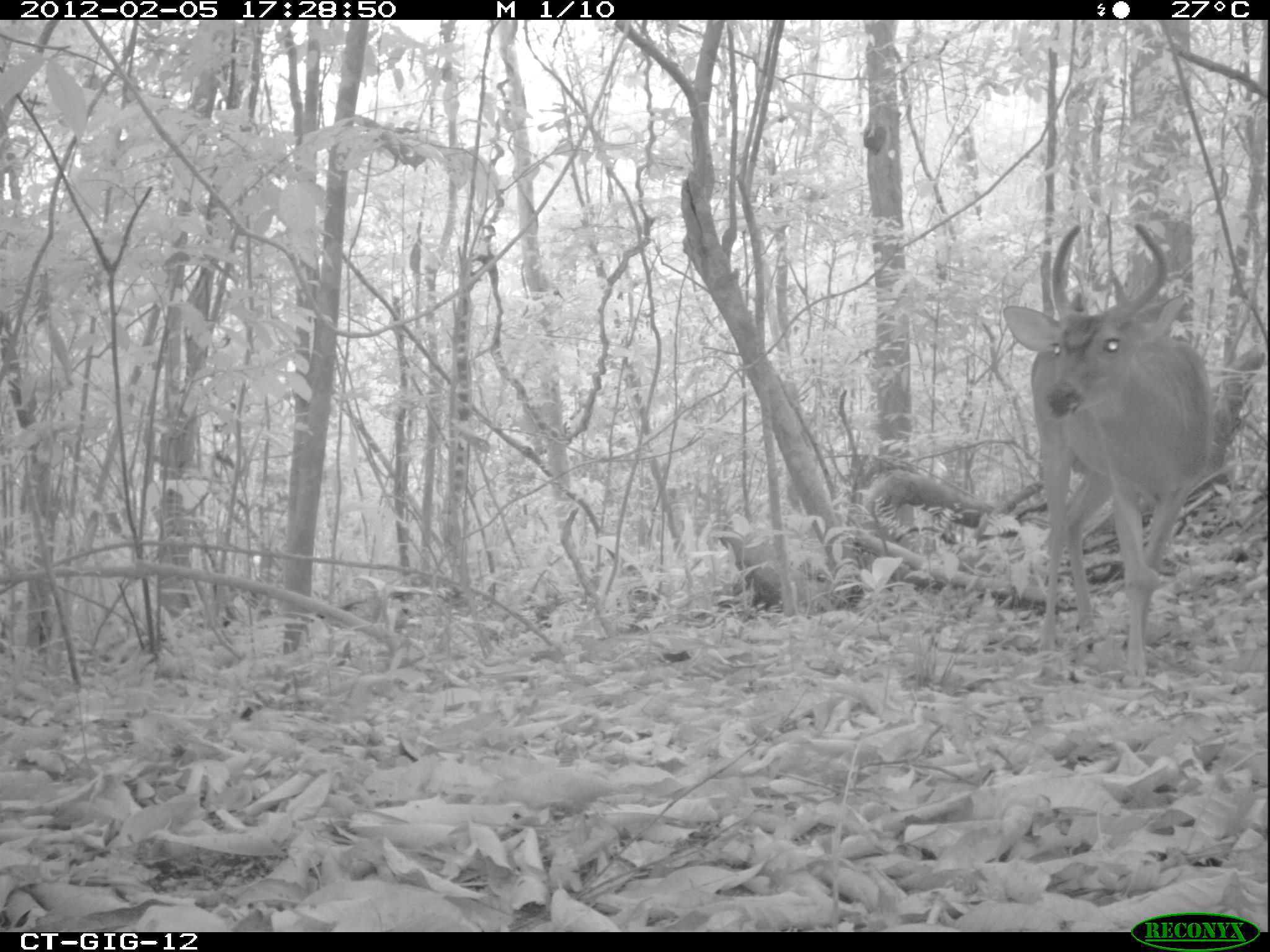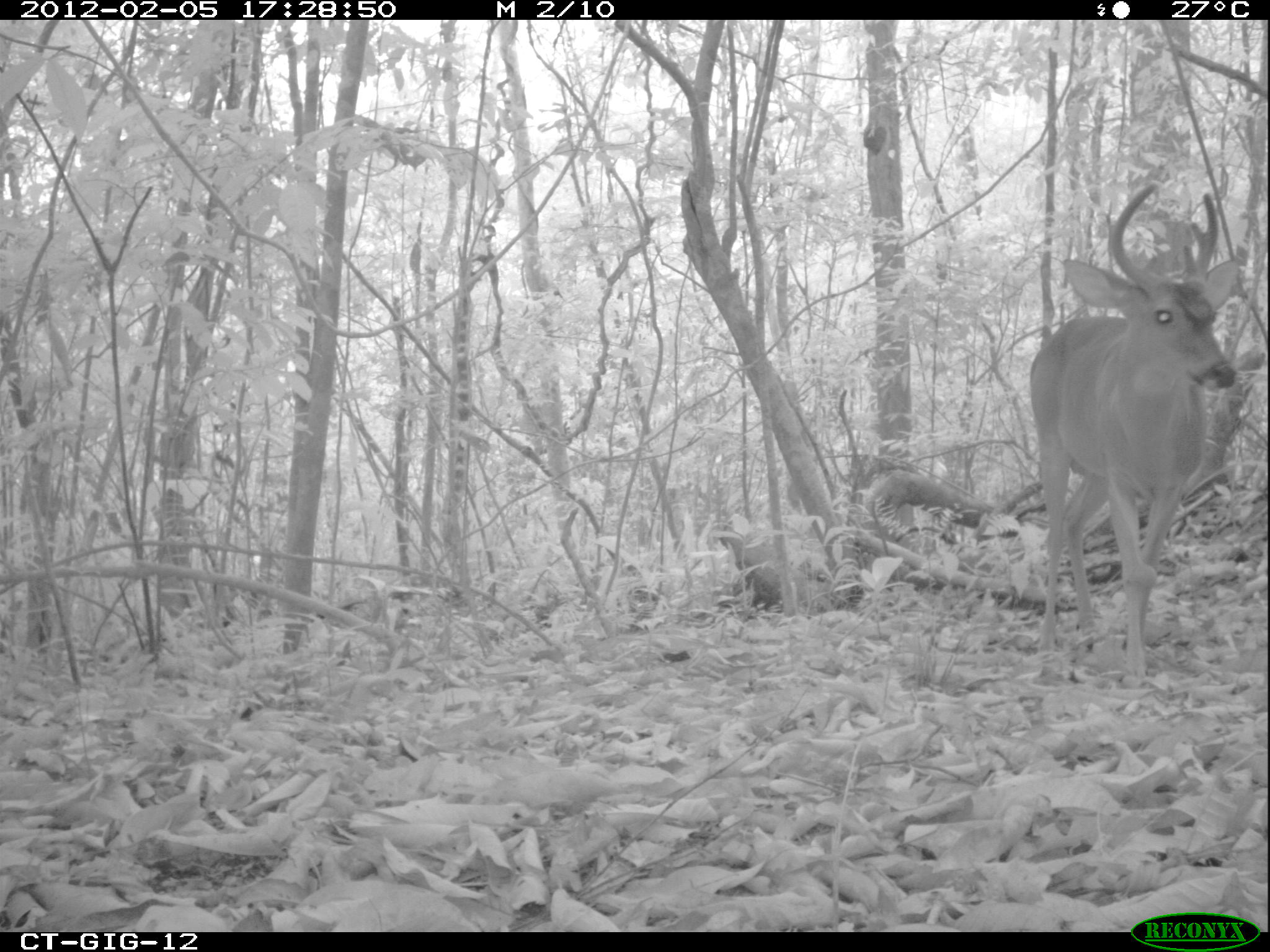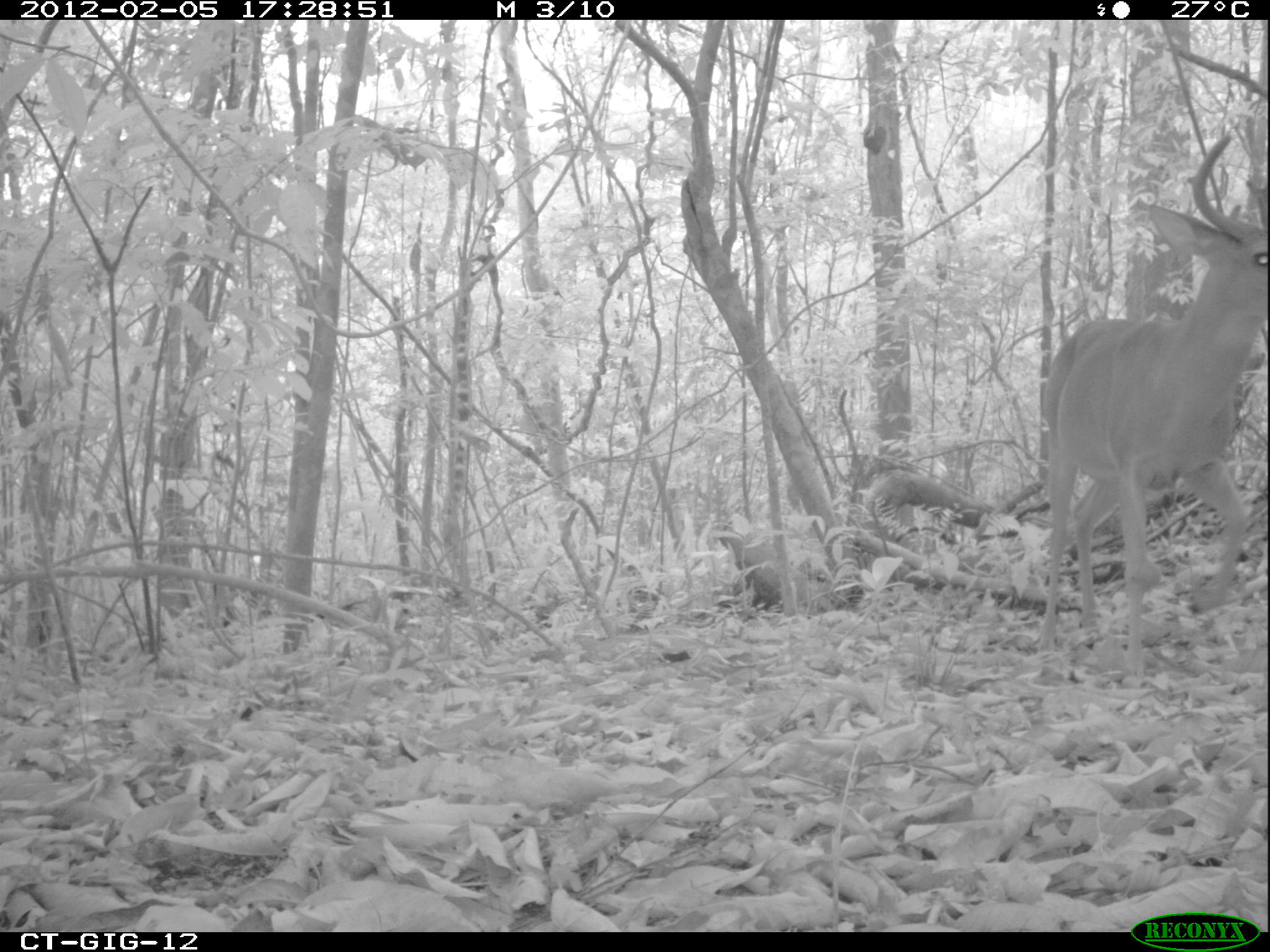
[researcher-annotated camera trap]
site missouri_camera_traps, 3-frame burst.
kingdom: Animalia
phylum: Chordata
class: Mammalia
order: Artiodactyla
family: Cervidae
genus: Odocoileus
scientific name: Odocoileus virginianus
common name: white-tailed deer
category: white tailed deer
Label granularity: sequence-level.